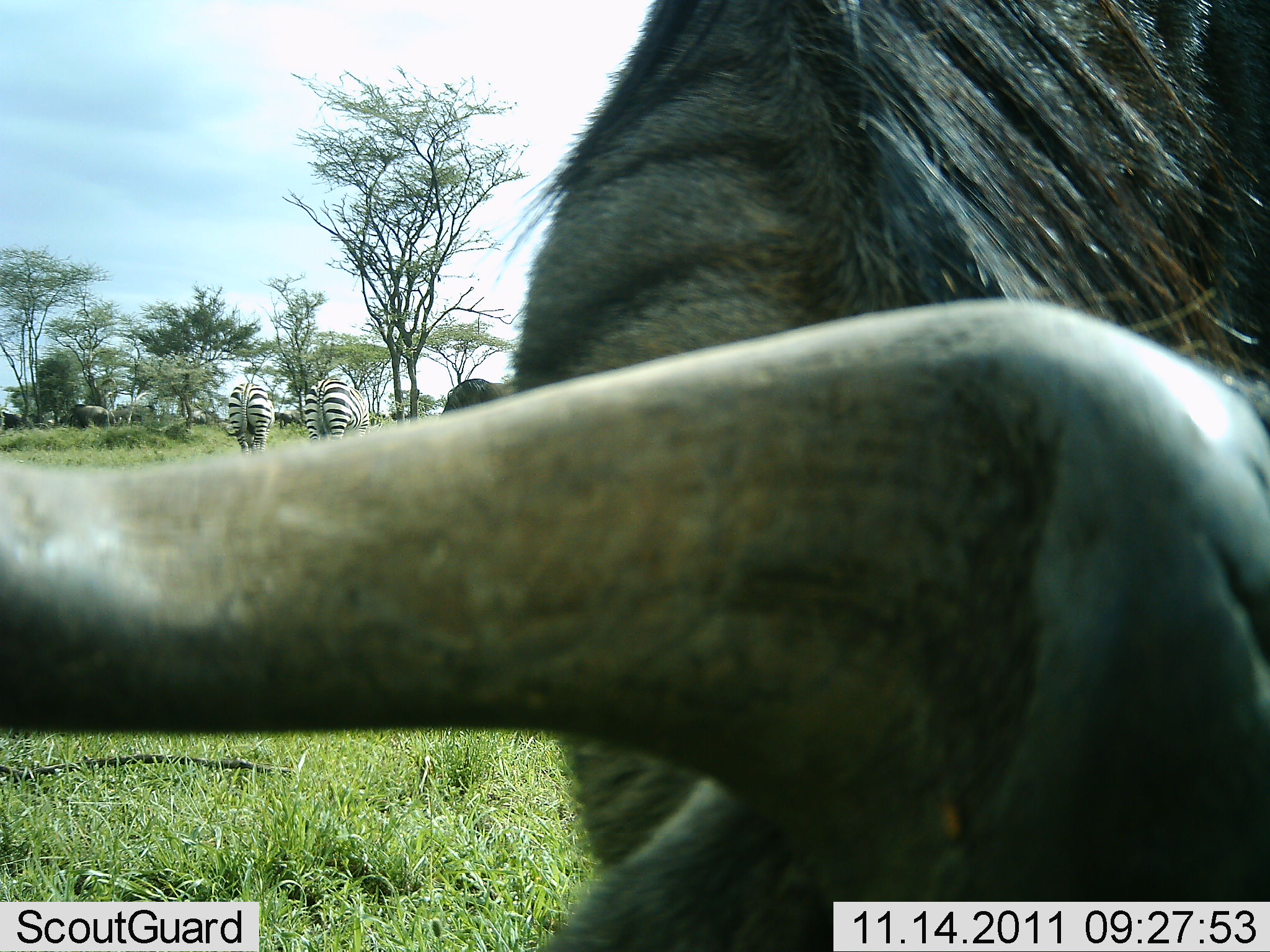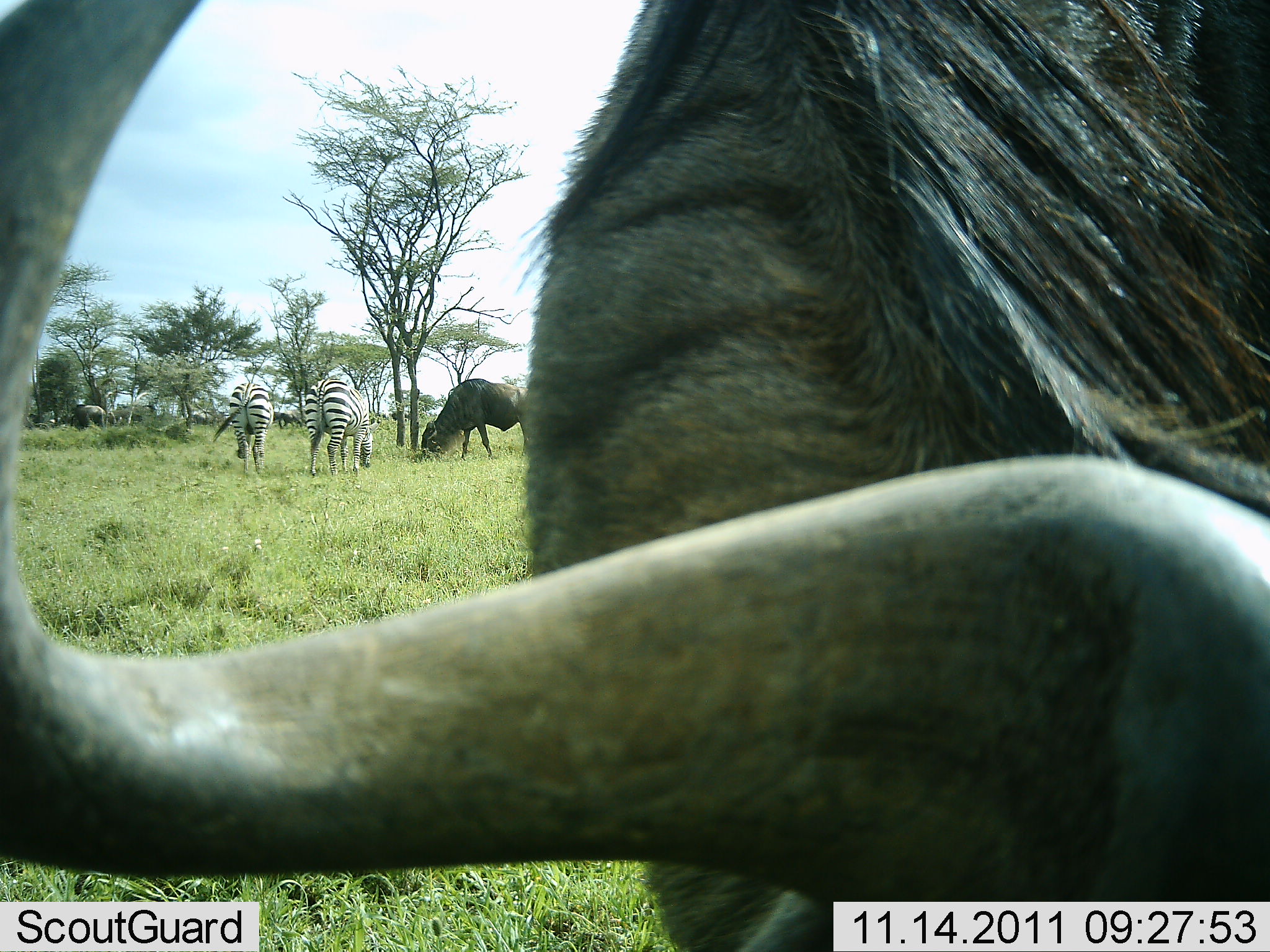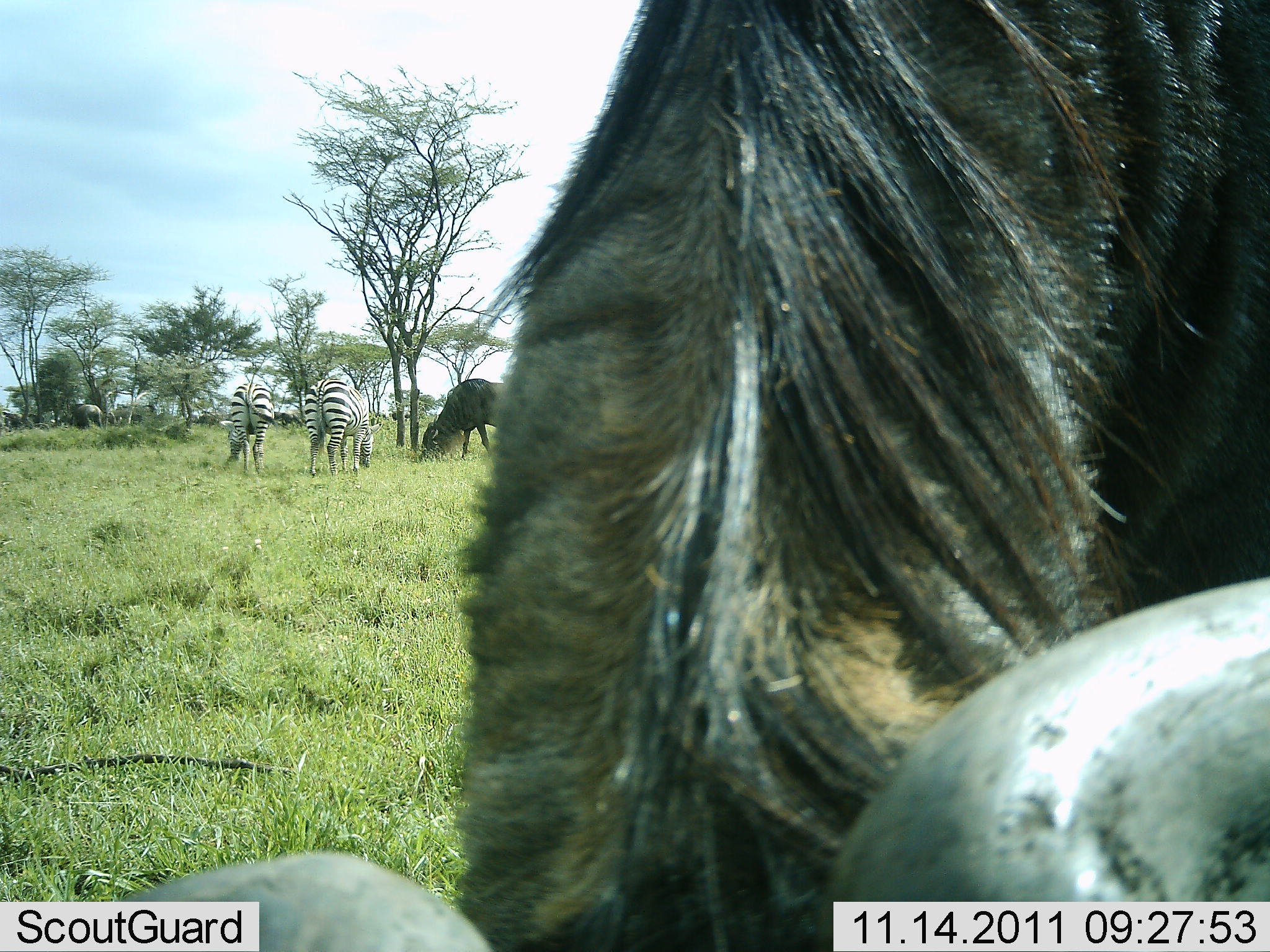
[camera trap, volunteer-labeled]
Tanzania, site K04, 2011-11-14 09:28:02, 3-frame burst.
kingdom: Animalia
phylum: Chordata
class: Mammalia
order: Artiodactyla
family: Bovidae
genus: Connochaetes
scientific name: Connochaetes taurinus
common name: blue wildebeest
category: wildebeest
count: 2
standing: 31%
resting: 8%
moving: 0%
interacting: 15%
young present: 0%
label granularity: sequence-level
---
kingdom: Animalia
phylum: Chordata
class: Mammalia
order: Perissodactyla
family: Equidae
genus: Equus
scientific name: Equus quagga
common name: plains zebra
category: zebra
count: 2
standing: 21%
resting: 0%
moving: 7%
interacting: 7%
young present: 0%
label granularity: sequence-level